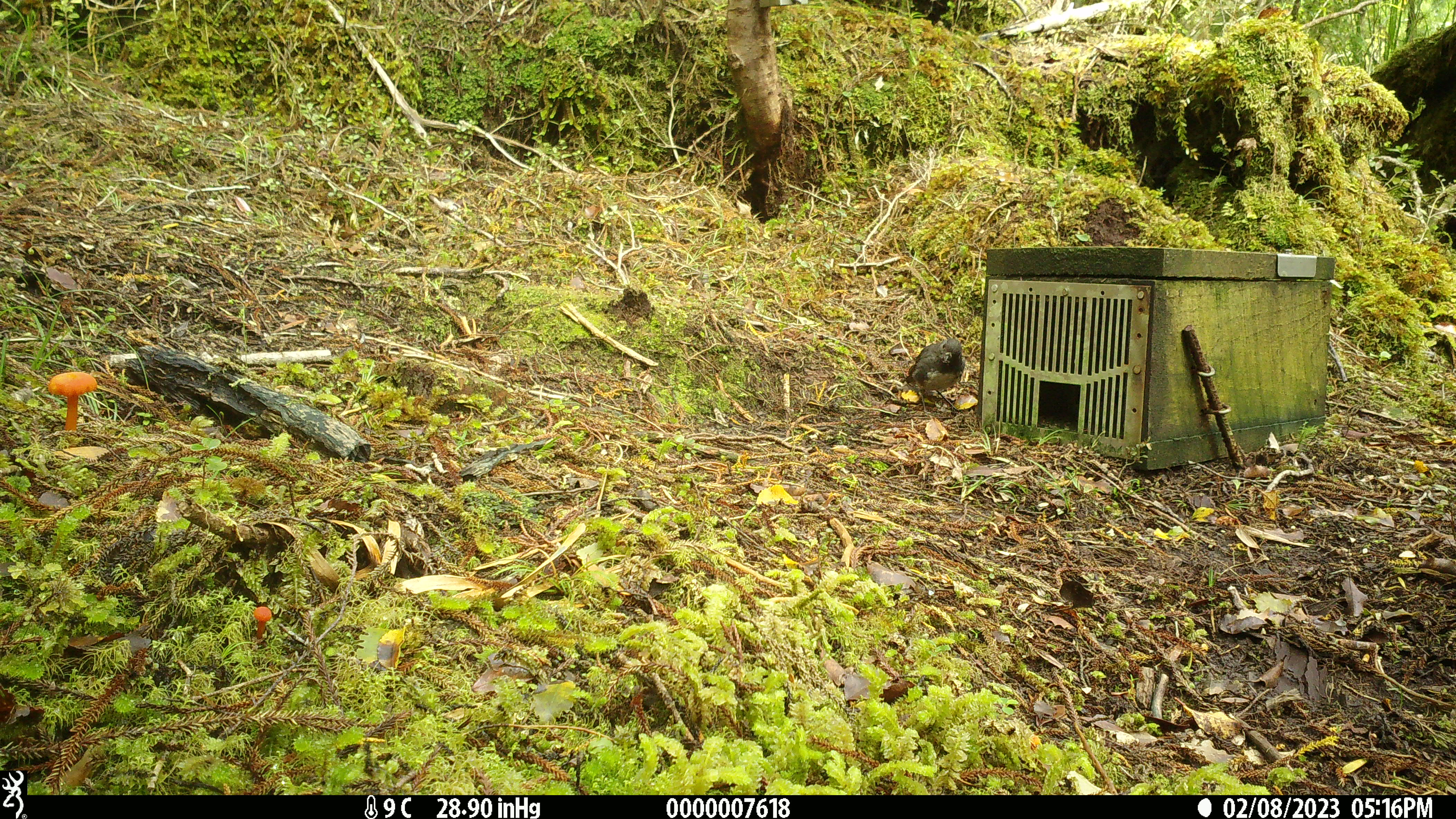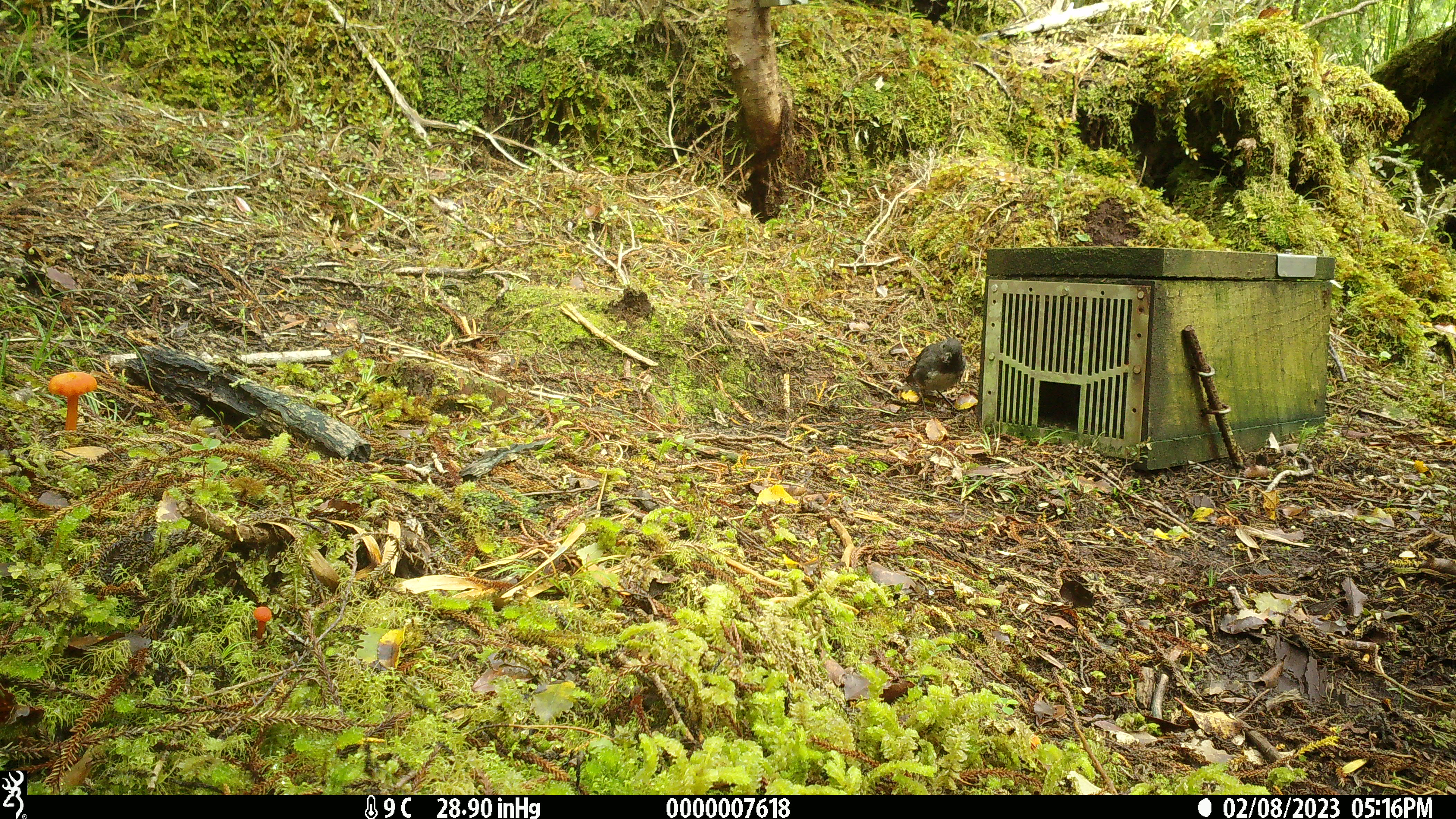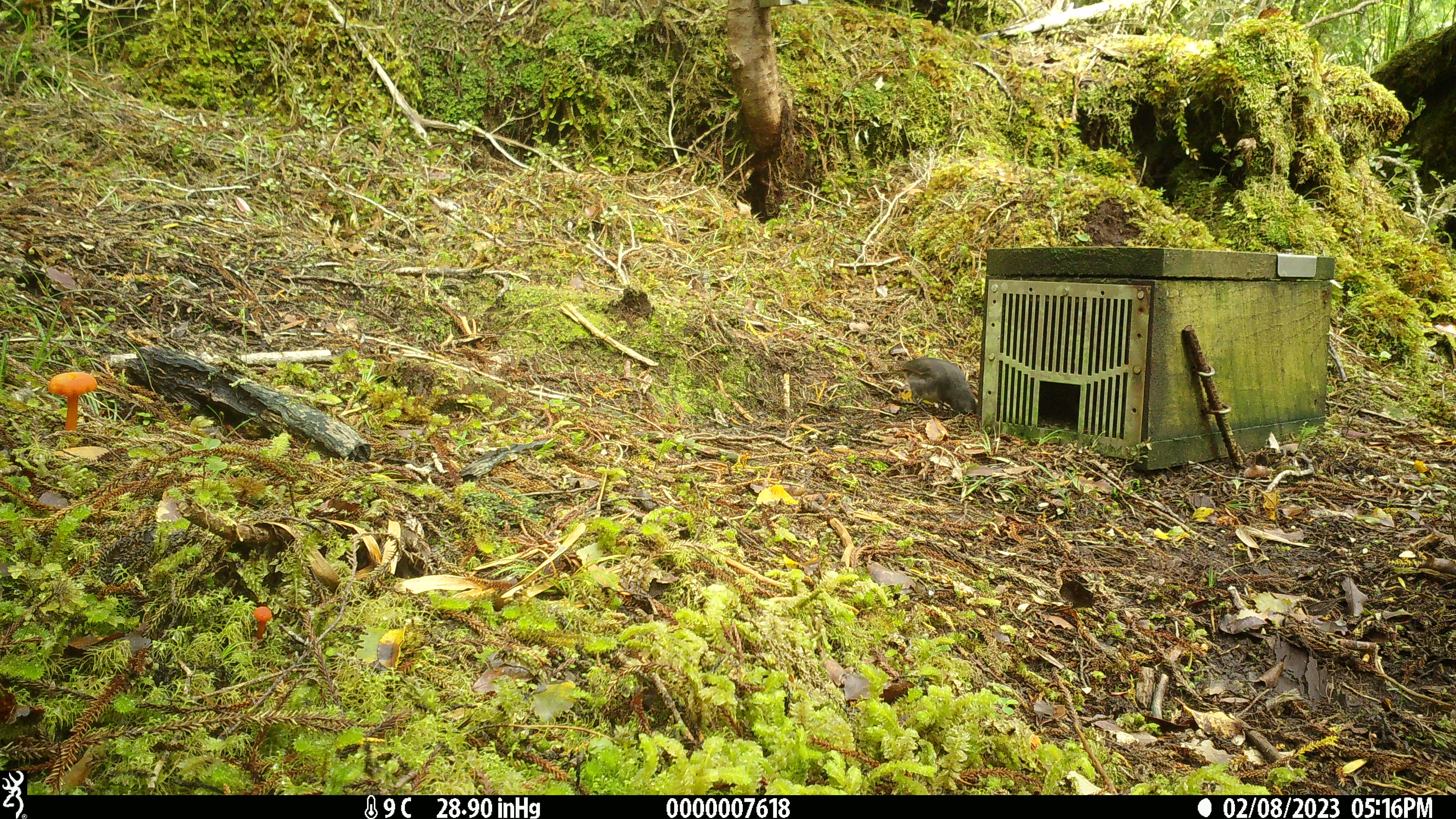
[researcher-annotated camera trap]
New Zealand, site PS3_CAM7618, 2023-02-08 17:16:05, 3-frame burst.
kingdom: Animalia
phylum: Chordata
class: Aves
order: Passeriformes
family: Petroicidae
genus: Petroica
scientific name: Petroica australis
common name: new zealand robin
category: robin